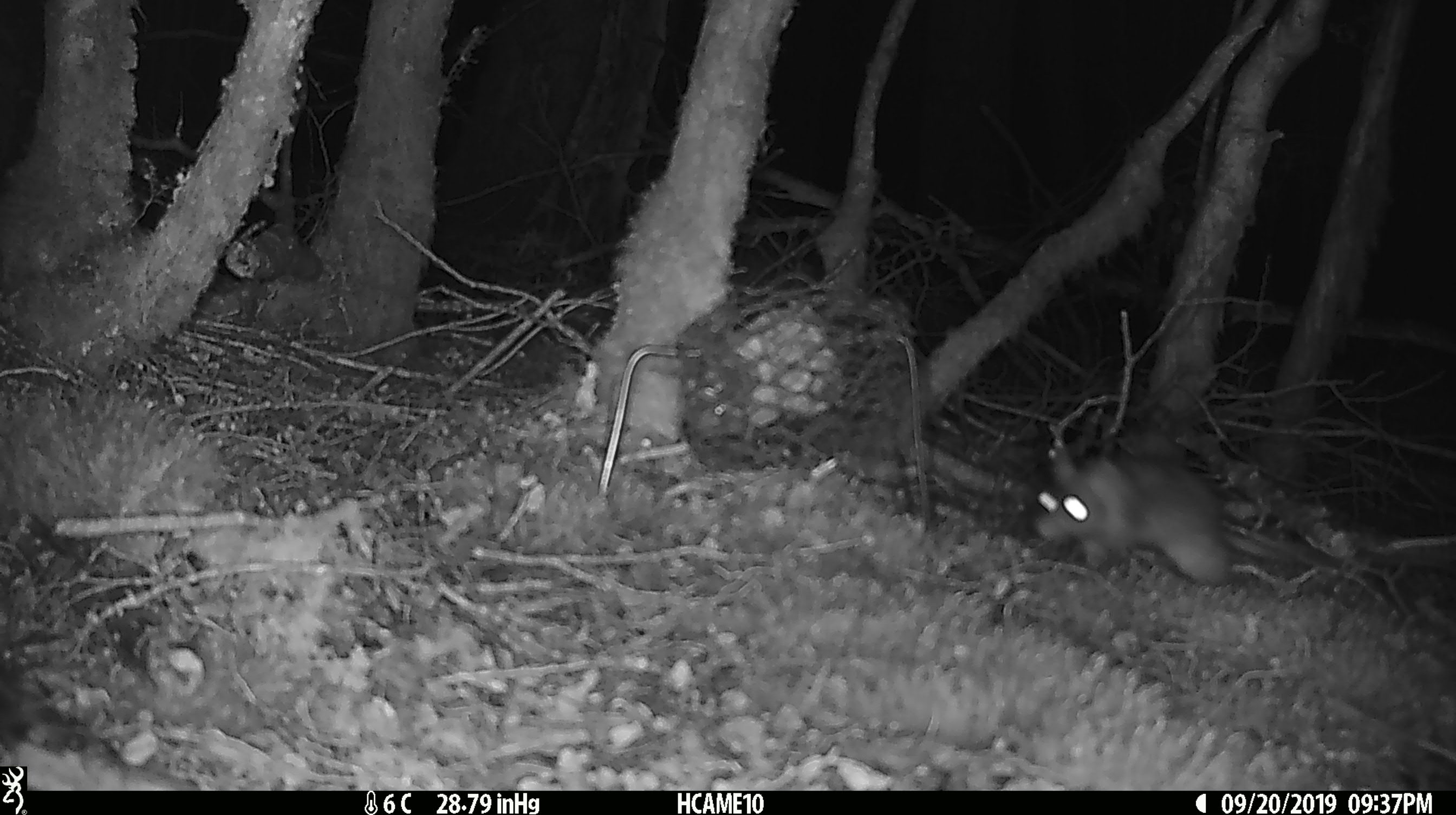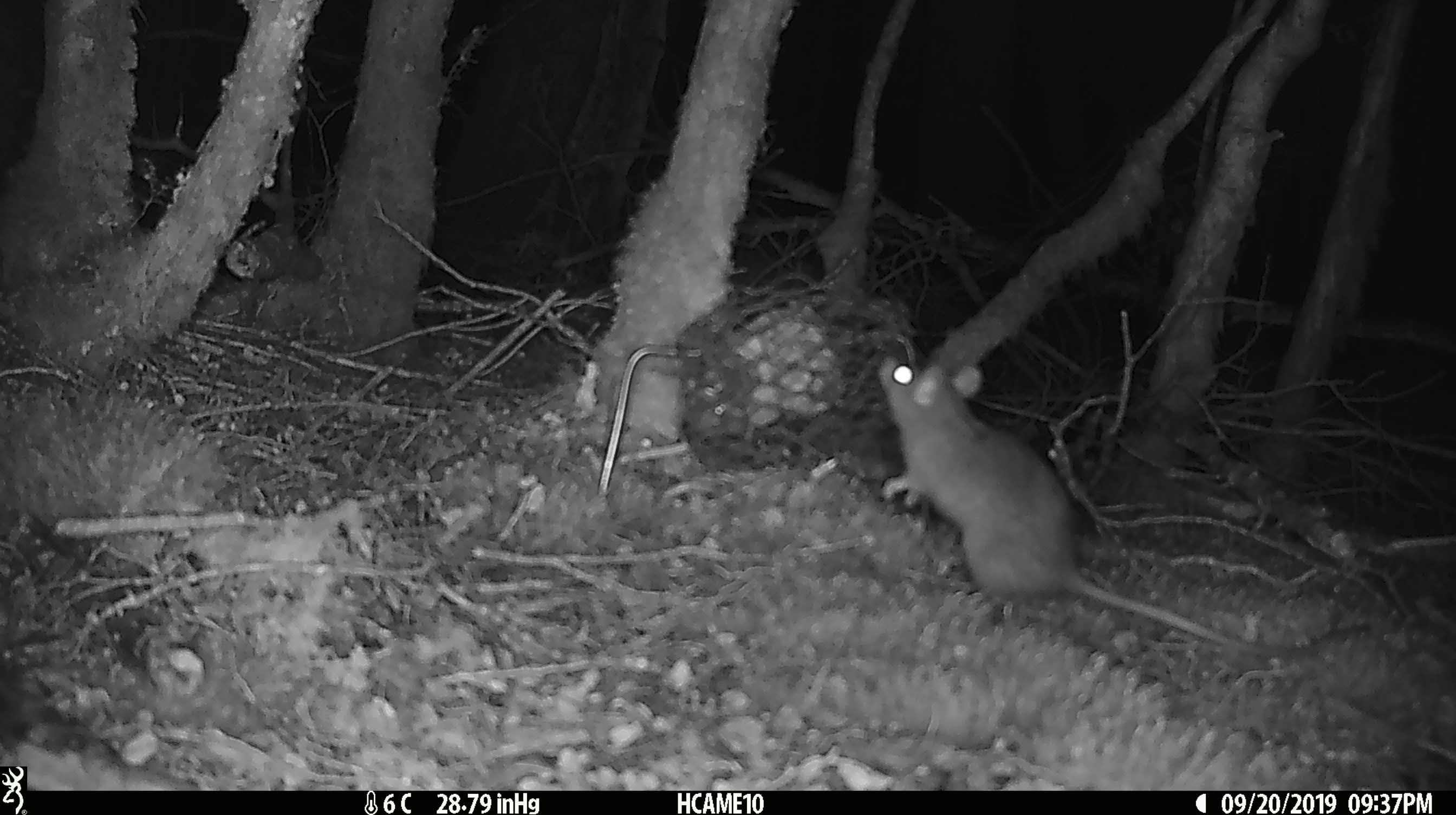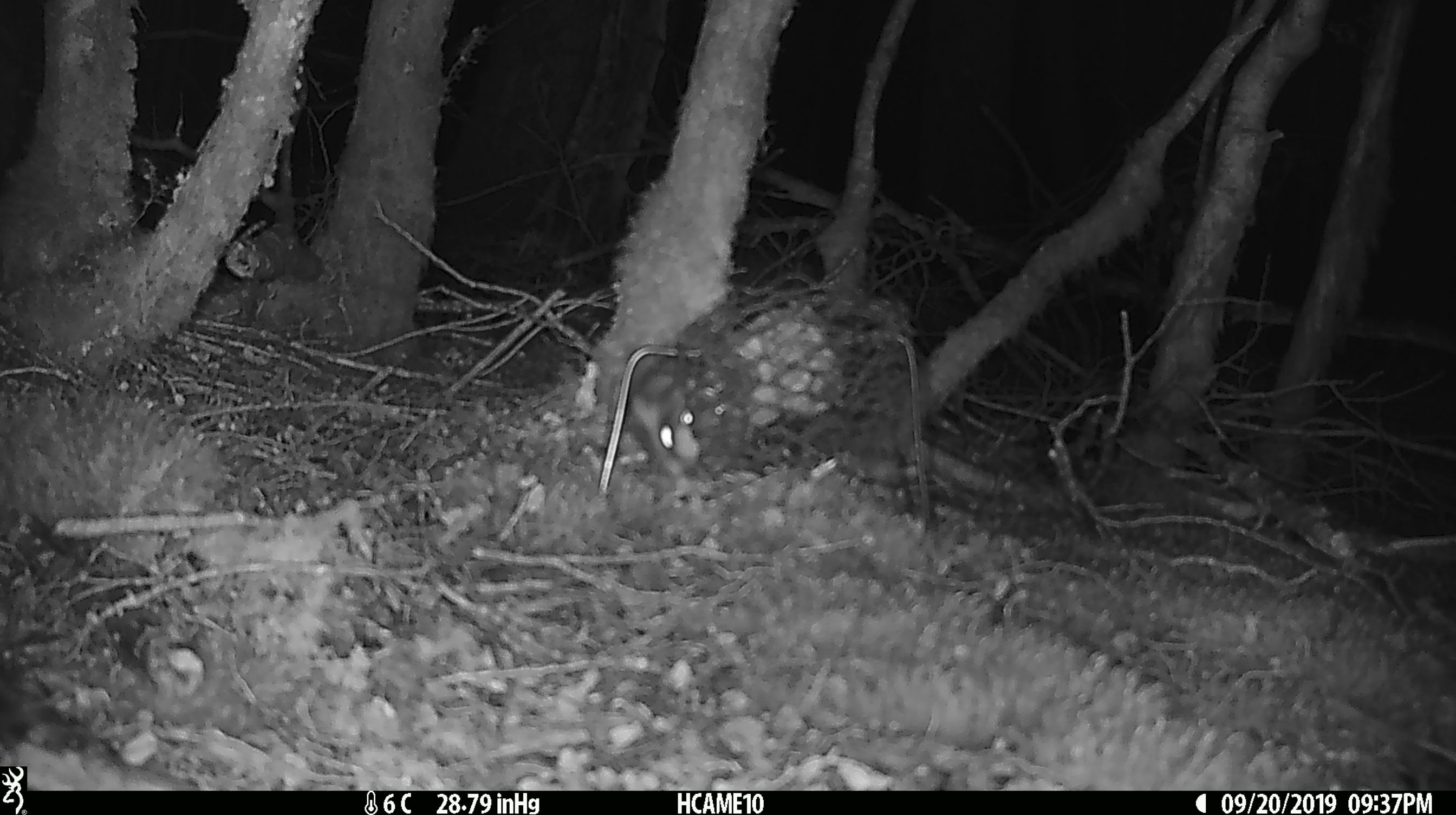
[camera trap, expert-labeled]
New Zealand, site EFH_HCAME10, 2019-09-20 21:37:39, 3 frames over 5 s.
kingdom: Animalia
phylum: Chordata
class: Mammalia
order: Rodentia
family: Muridae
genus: Rattus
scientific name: Rattus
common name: rat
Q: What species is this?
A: Rat (Rattus).